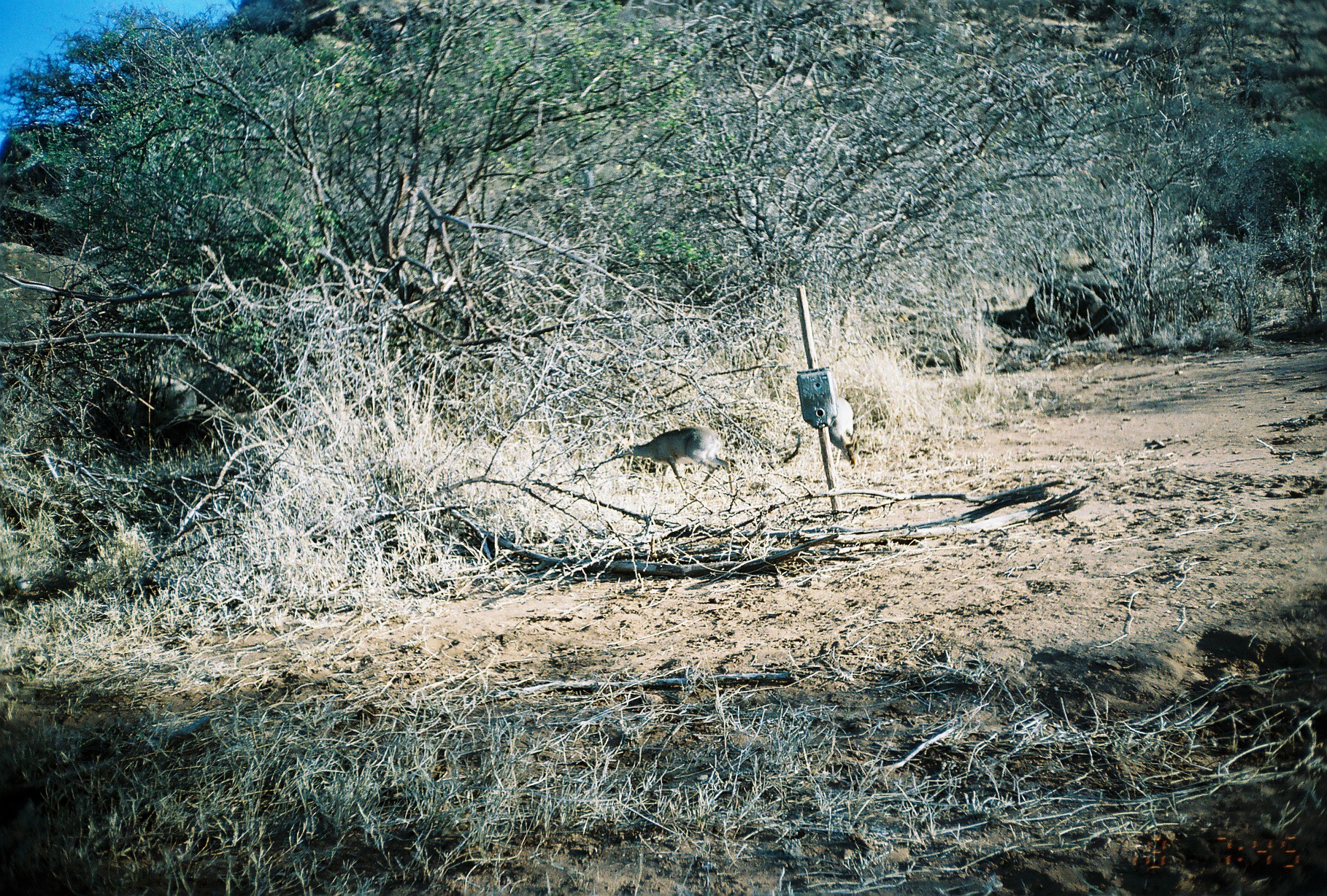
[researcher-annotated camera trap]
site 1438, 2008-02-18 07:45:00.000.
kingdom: Animalia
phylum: Chordata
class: Mammalia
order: Artiodactyla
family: Bovidae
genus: Madoqua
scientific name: Madoqua guentheri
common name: günther's dik-dik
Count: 2.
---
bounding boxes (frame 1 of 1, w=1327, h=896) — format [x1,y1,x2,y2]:
madoqua guentheri: [612,425,735,501]; [821,395,863,470]